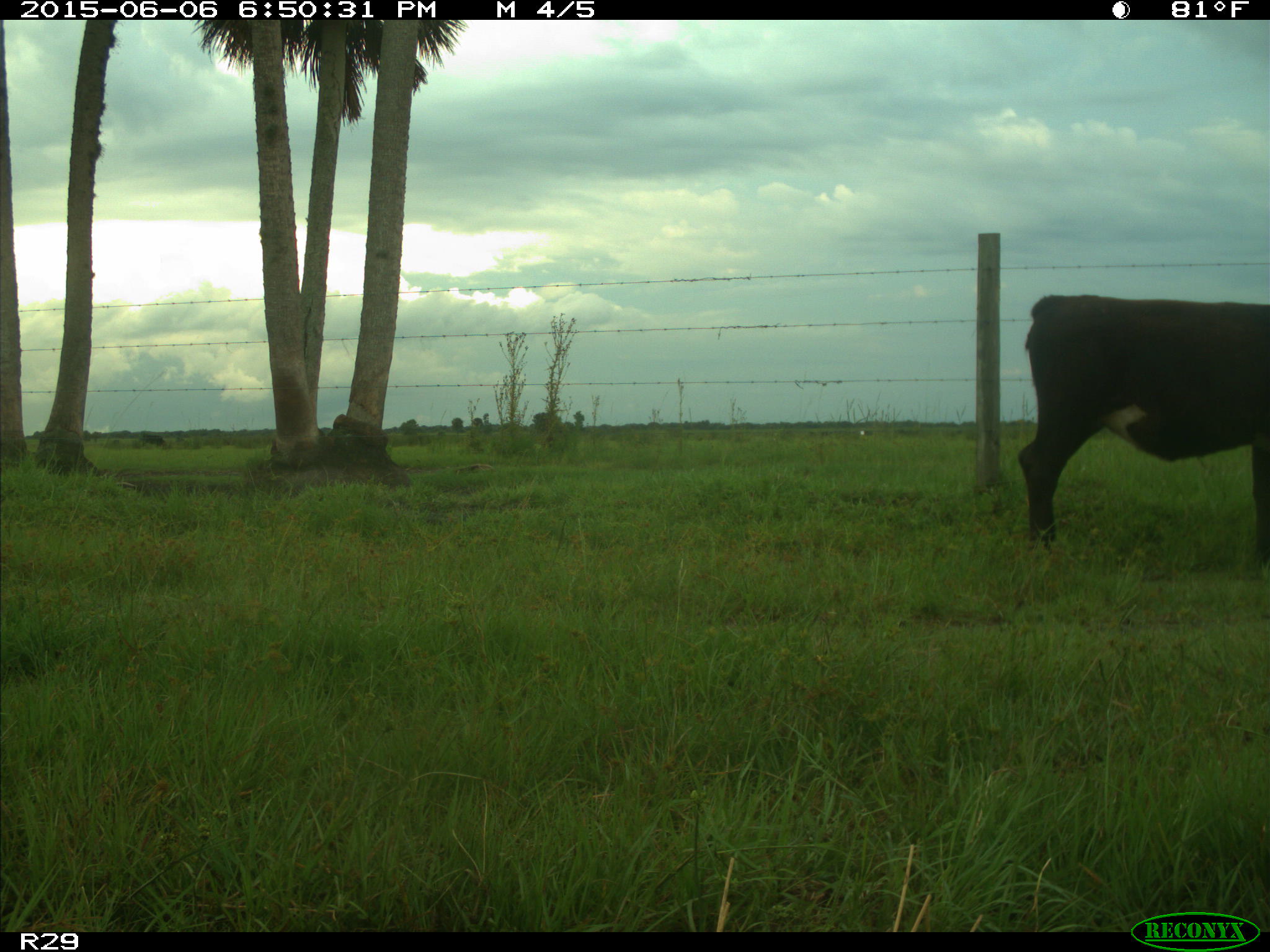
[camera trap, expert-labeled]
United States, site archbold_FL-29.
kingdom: Animalia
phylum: Chordata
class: Mammalia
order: Artiodactyla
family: Bovidae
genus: Bos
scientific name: Bos taurus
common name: domestic cow